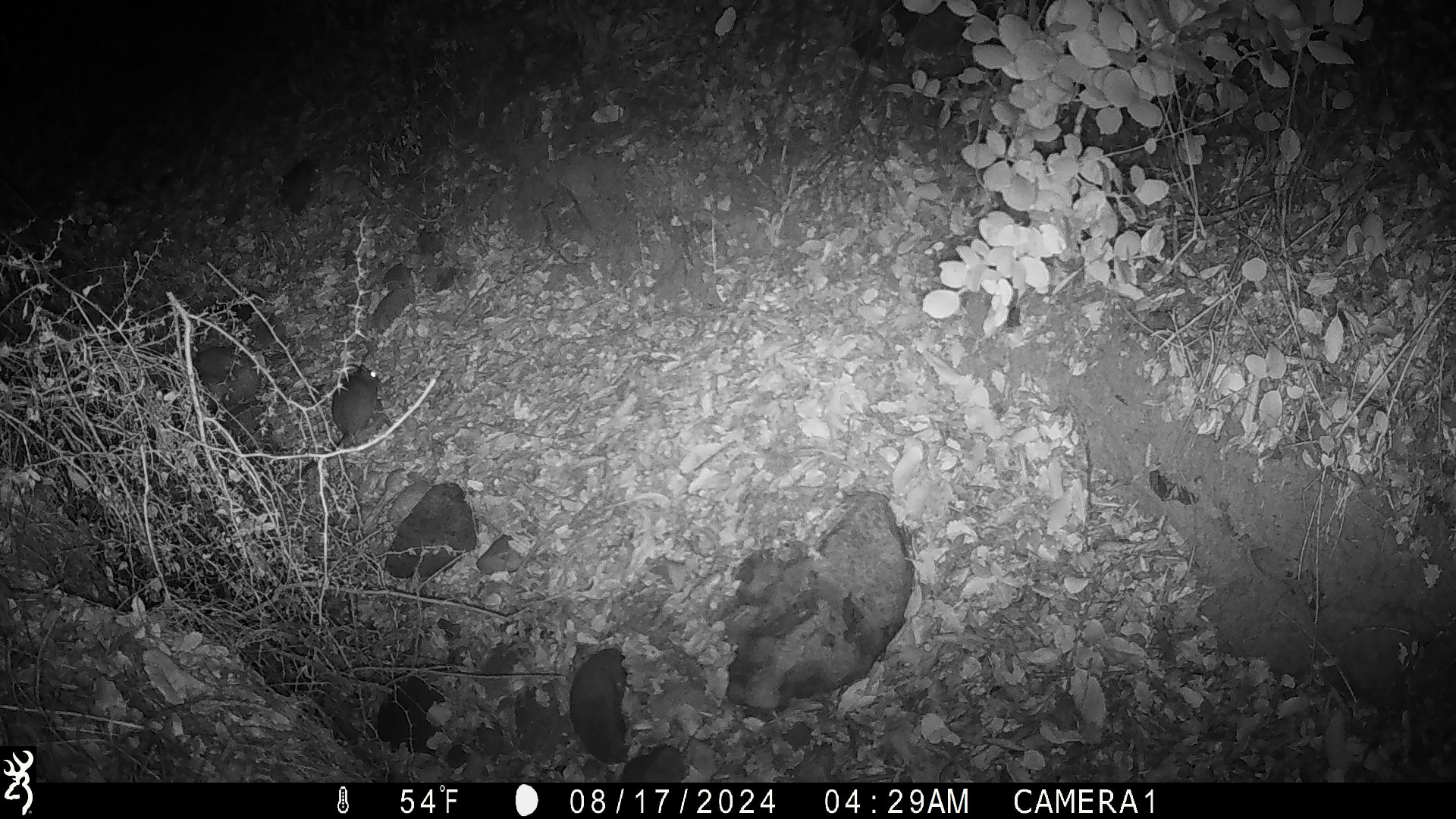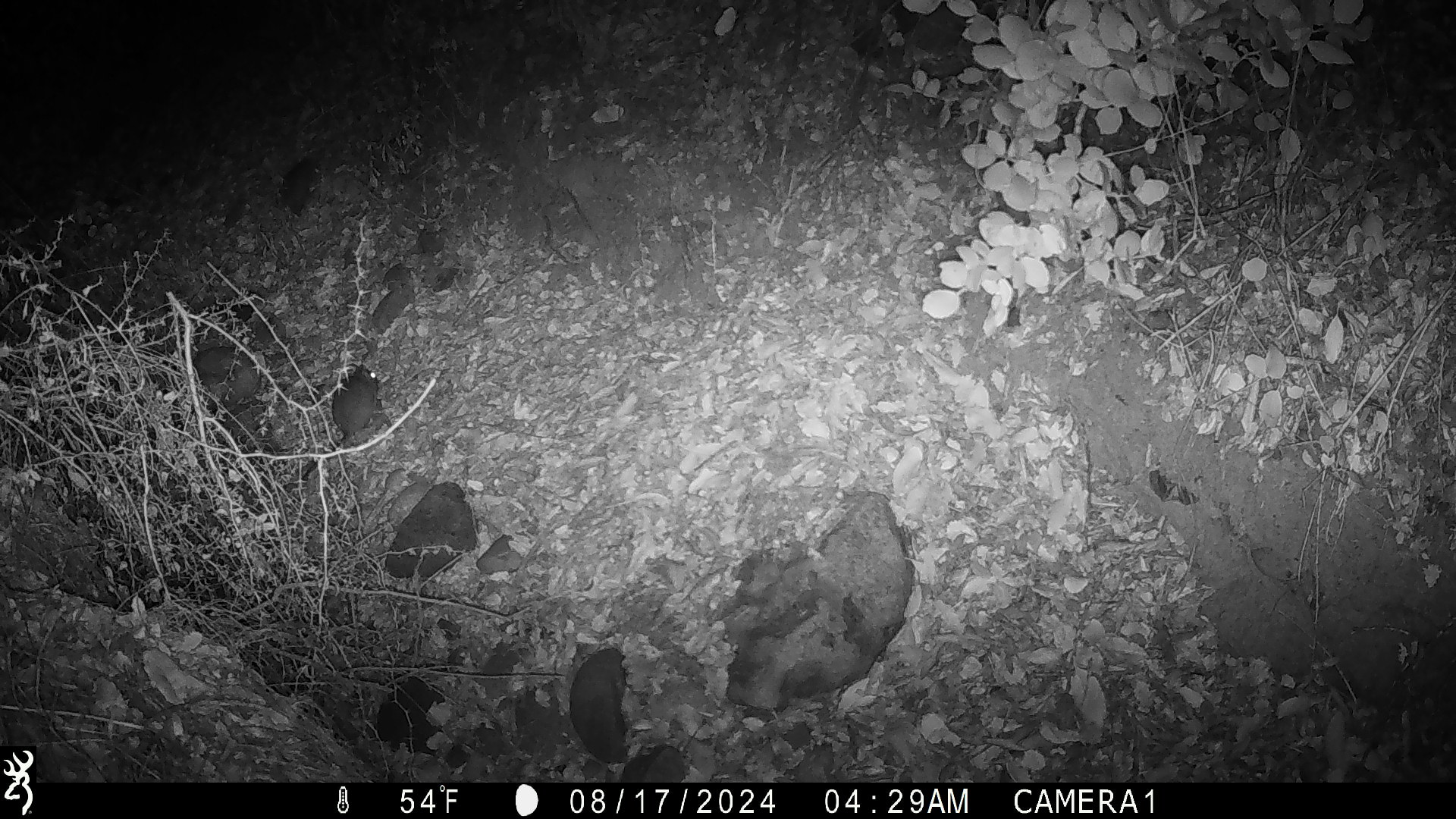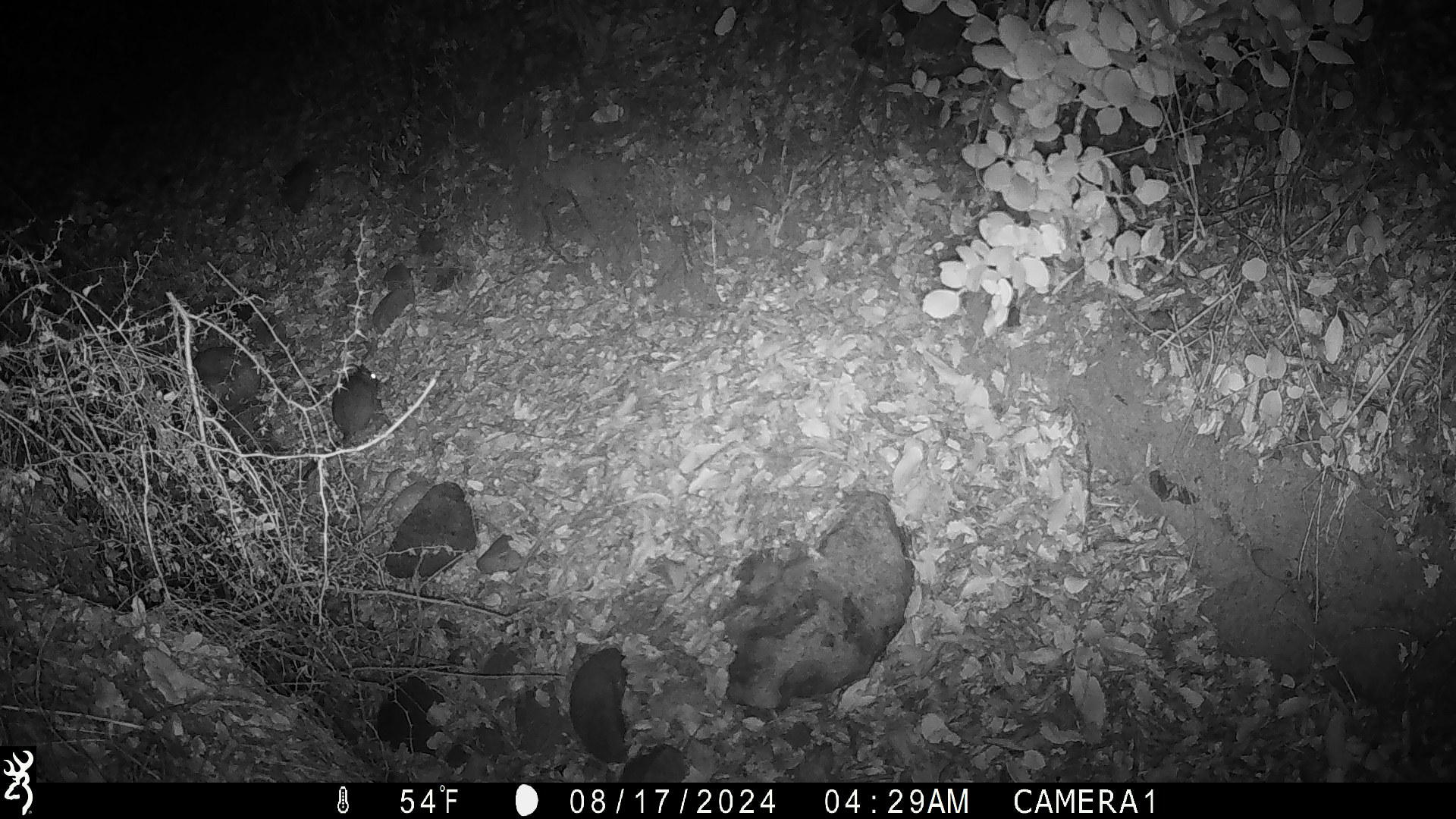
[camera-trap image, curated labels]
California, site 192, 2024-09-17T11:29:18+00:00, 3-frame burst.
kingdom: Animalia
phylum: Chordata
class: Mammalia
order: Rodentia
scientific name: Rodentia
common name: mouse or rat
Mouse or rat (Rodentia).